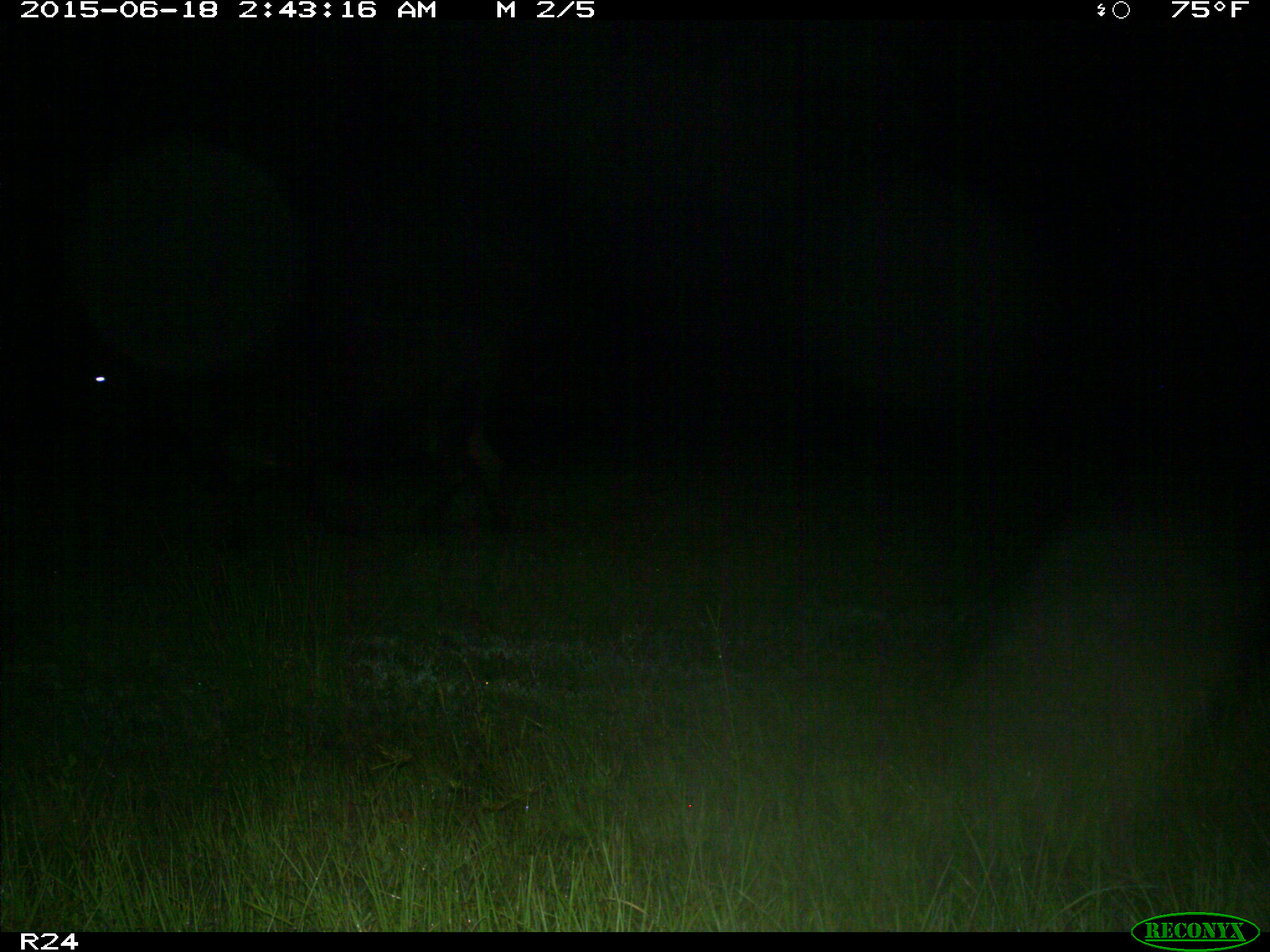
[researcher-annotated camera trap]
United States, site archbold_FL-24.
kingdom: Animalia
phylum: Chordata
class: Mammalia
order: Artiodactyla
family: Bovidae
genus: Bos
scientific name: Bos taurus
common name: domestic cow